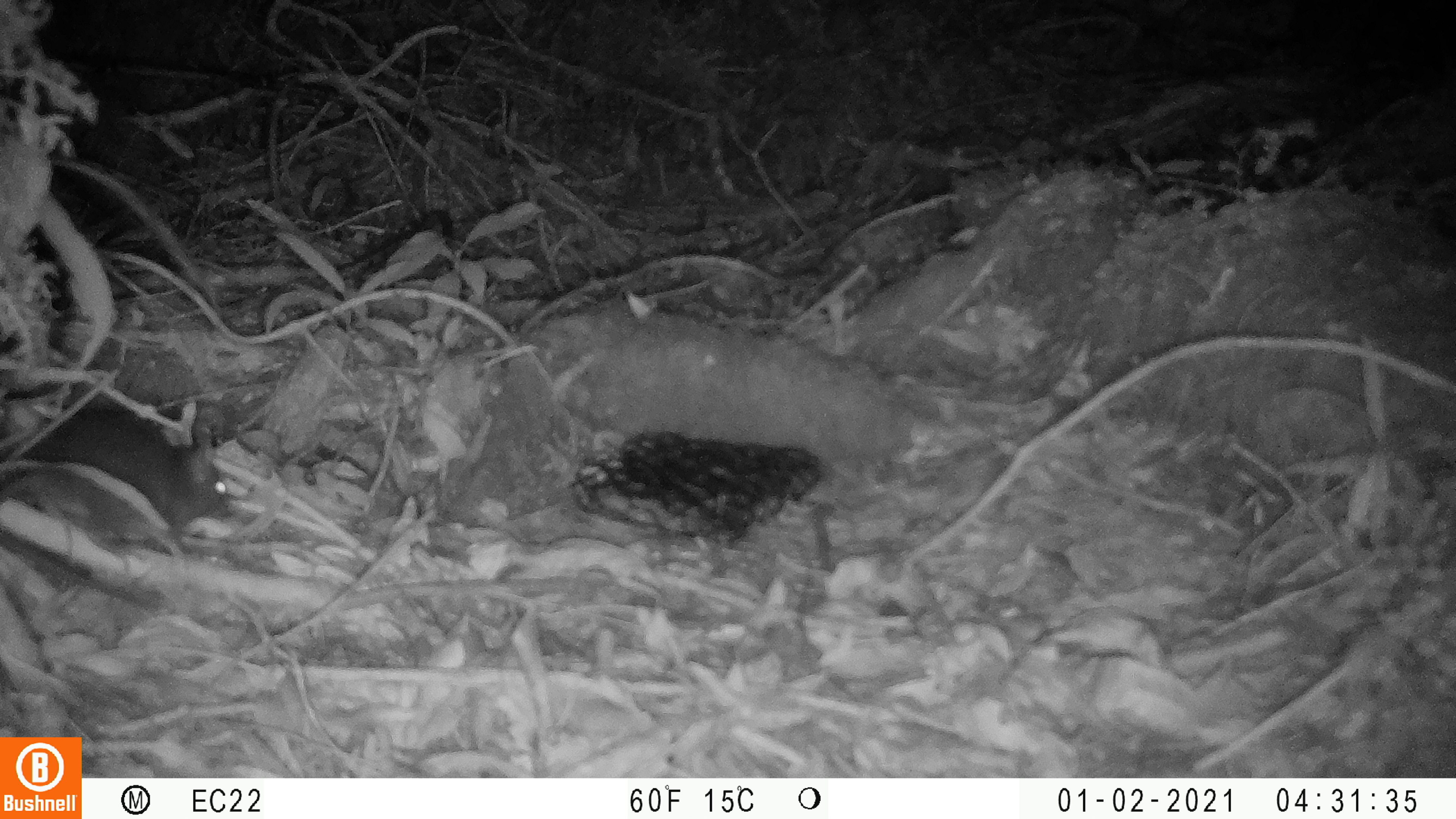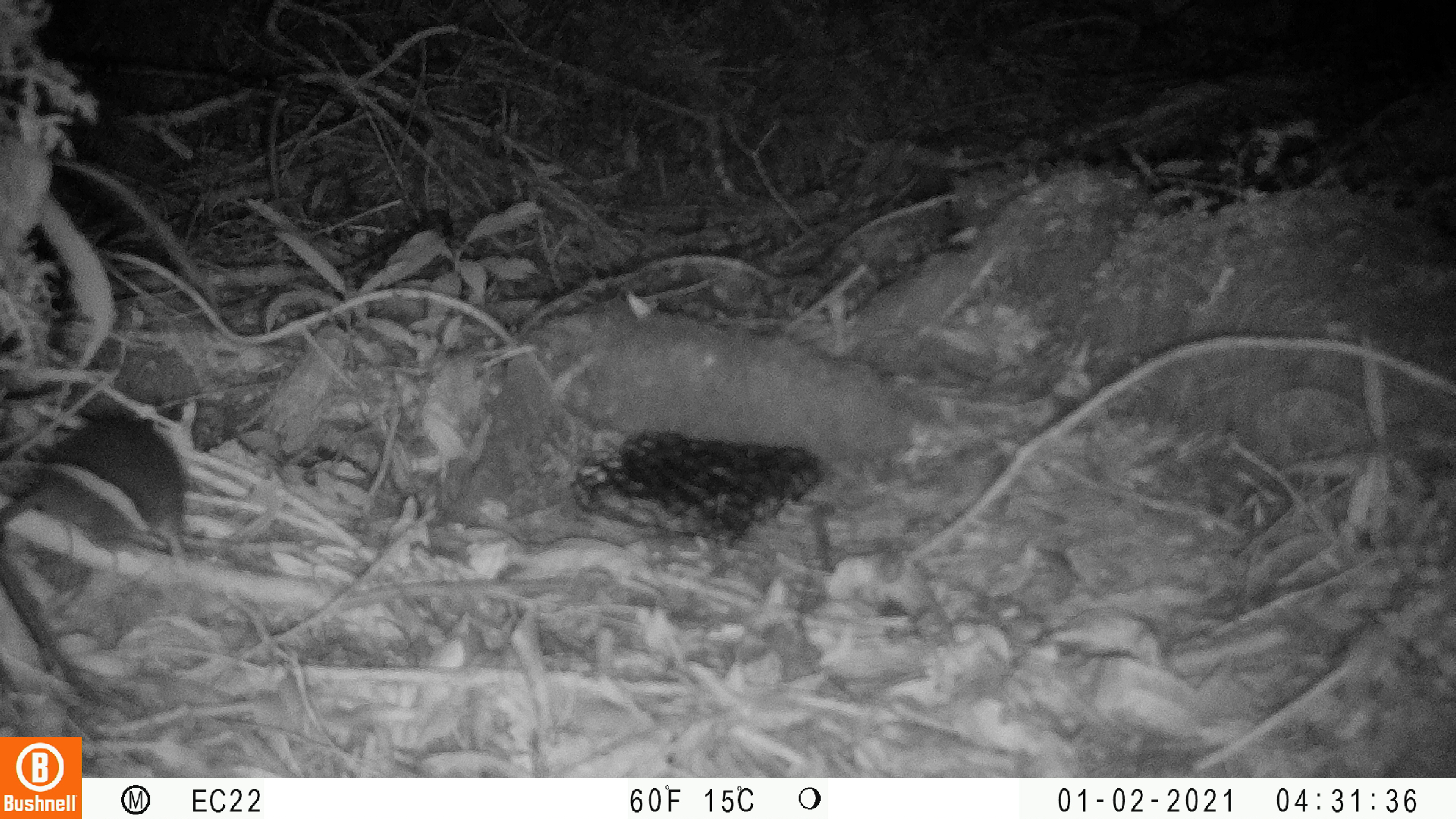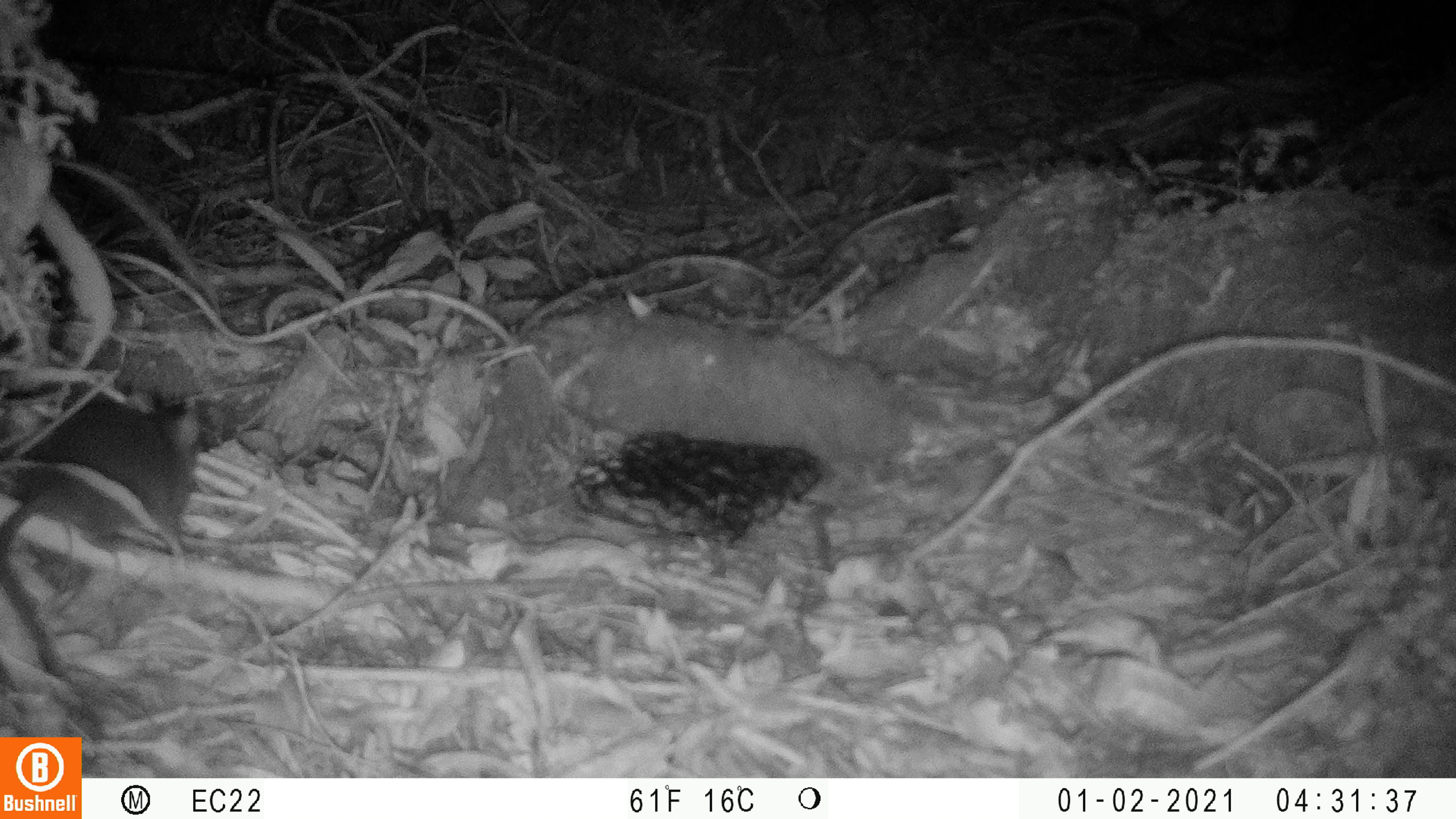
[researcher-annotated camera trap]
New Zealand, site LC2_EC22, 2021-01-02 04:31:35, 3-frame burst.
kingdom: Animalia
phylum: Chordata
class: Mammalia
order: Rodentia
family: Muridae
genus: Rattus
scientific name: Rattus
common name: rat